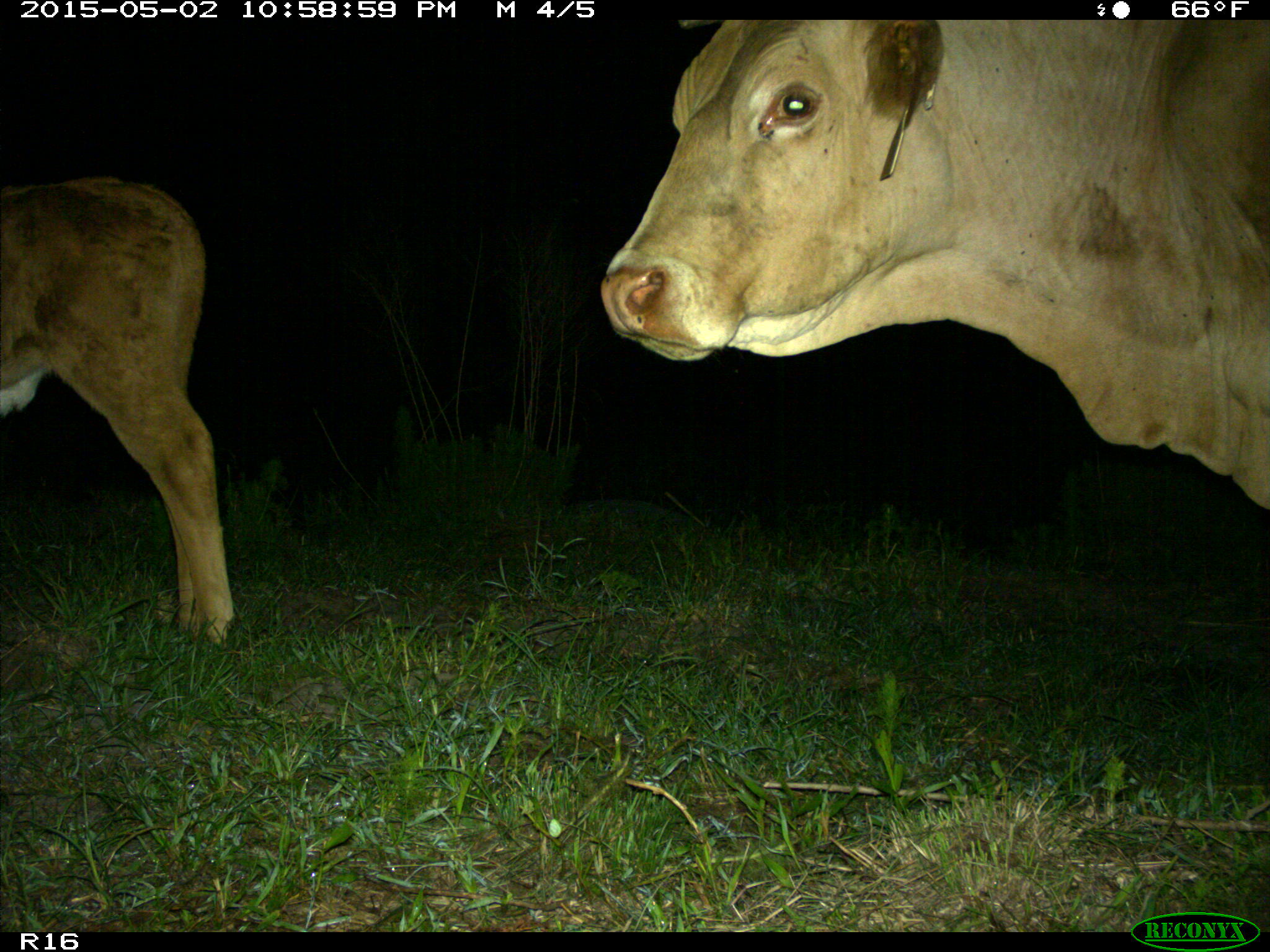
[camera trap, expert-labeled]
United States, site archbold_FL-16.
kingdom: Animalia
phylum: Chordata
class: Mammalia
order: Artiodactyla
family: Bovidae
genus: Bos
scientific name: Bos taurus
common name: domestic cow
Bos taurus (domestic cow).